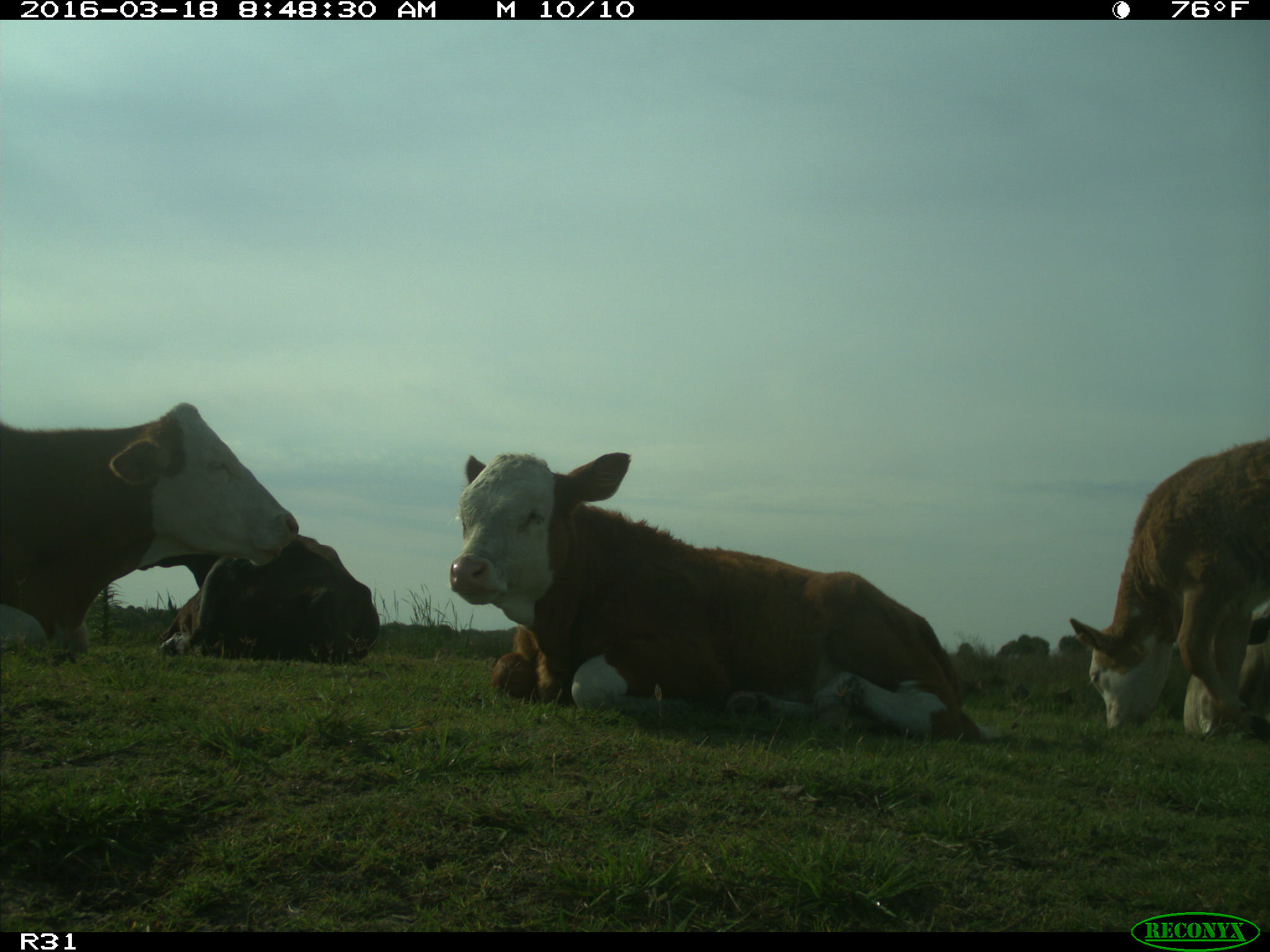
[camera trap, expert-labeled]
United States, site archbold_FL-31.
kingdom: Animalia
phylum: Chordata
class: Mammalia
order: Artiodactyla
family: Bovidae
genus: Bos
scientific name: Bos taurus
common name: domestic cow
Bos taurus (domestic cow).